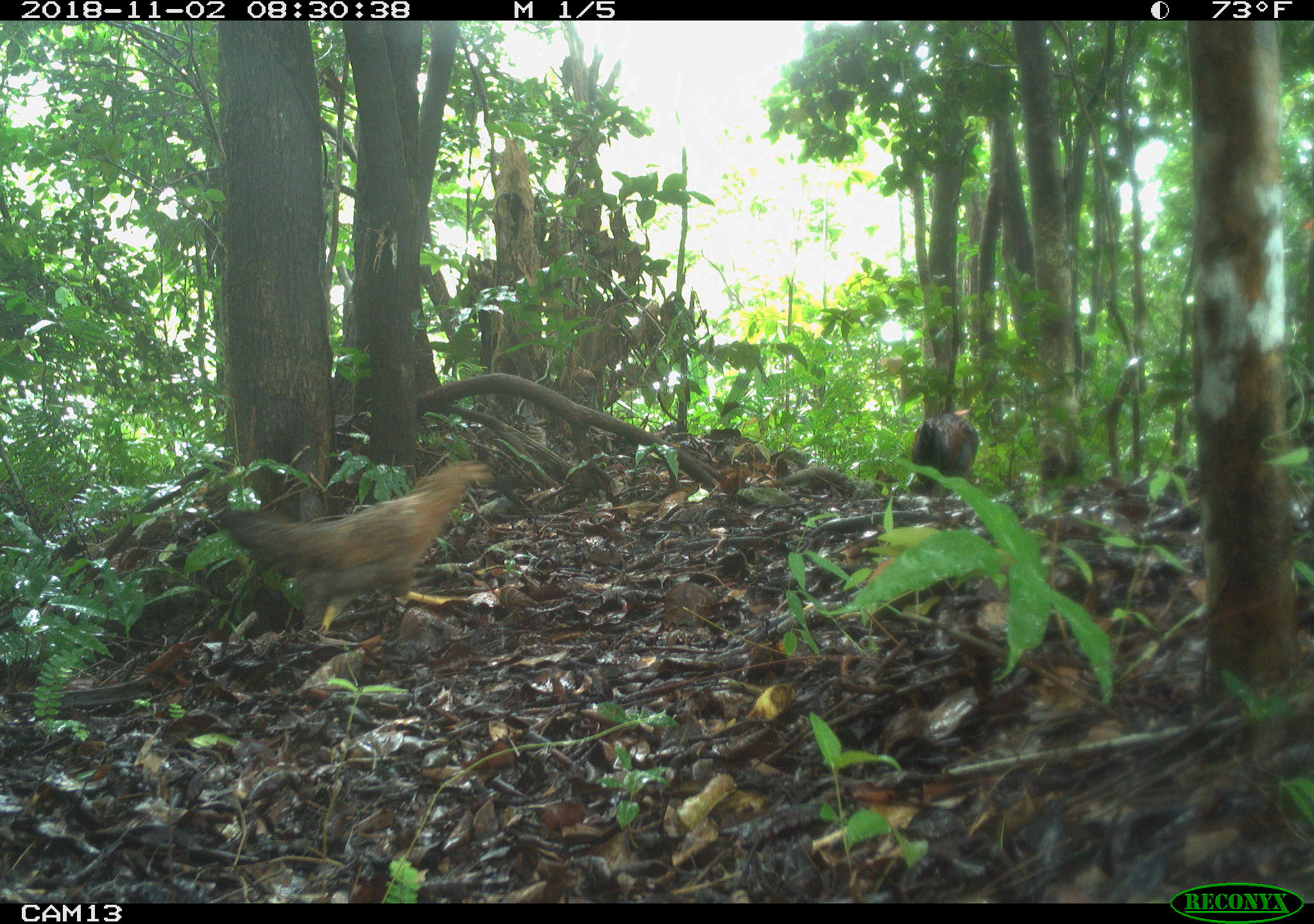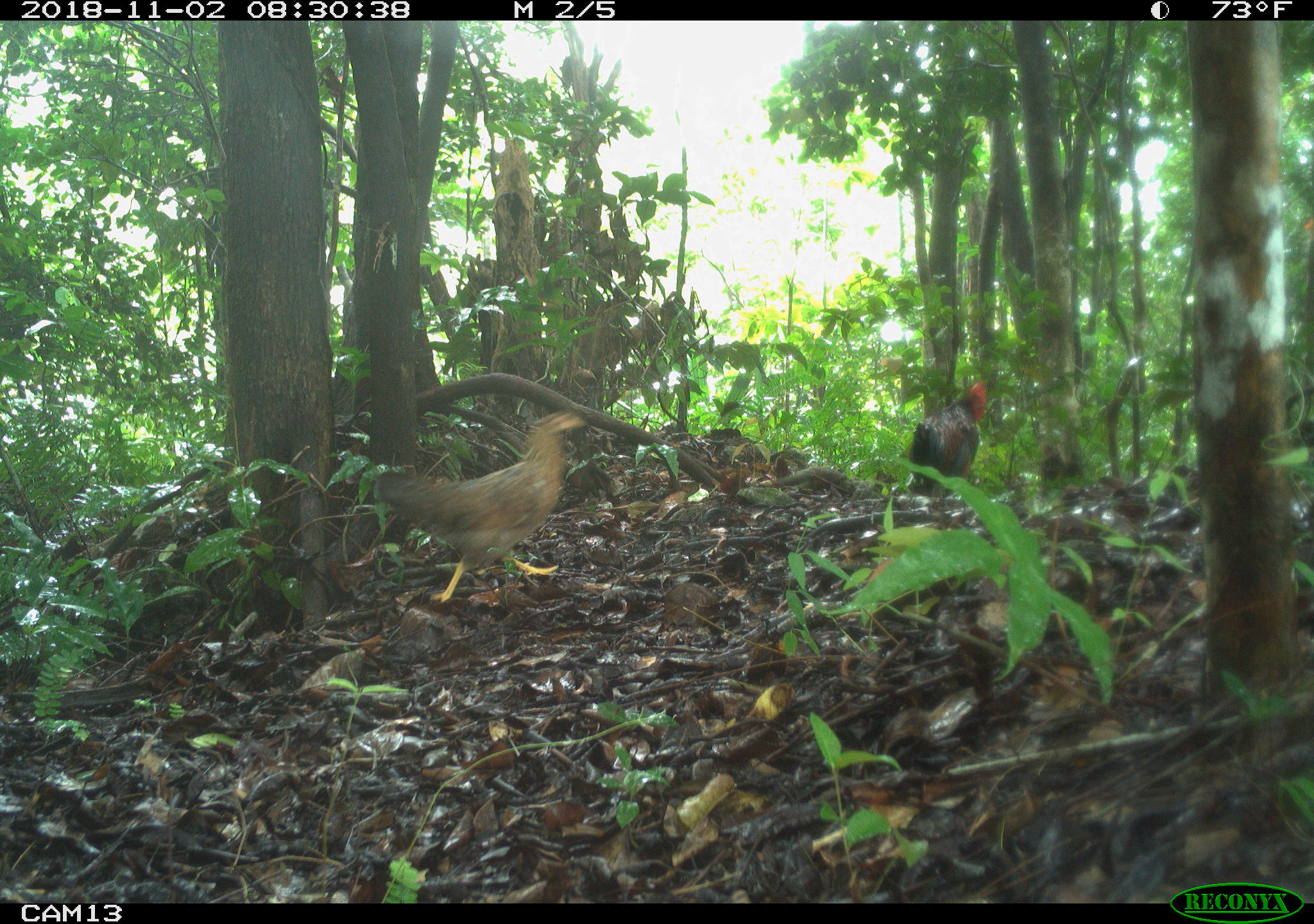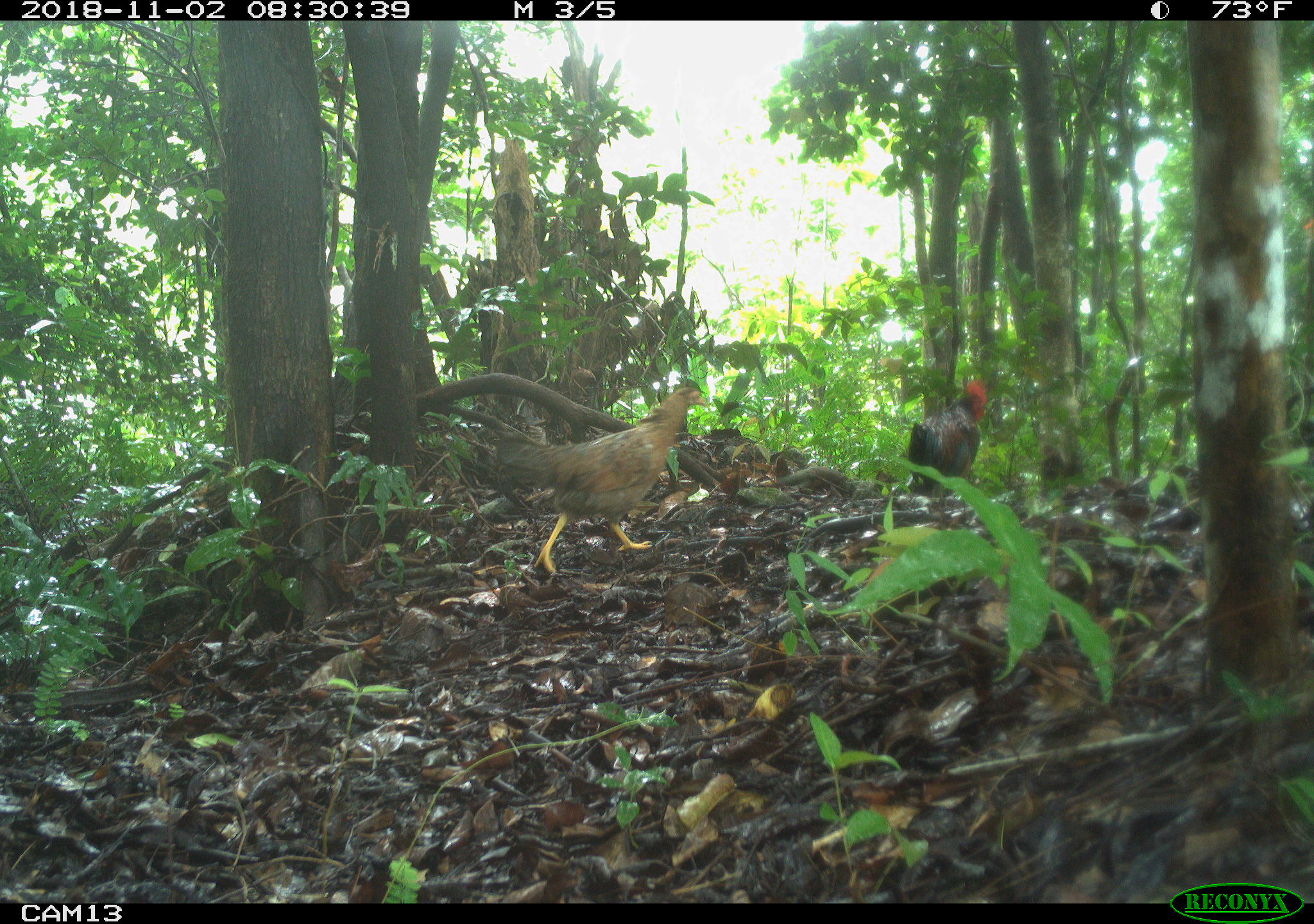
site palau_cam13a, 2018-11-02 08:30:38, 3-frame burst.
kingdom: Animalia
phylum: Chordata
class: Aves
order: Galliformes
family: Phasianidae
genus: Gallus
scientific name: Gallus gallus domesticus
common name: domestic chicken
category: chicken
Chicken (domestic chicken) (Gallus gallus domesticus).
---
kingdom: Animalia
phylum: Chordata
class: Aves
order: Galliformes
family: Phasianidae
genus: Gallus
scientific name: Gallus gallus domesticus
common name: rooster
Rooster (Gallus gallus domesticus).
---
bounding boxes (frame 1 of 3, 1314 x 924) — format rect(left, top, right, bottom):
chicken: rect(214, 453, 496, 644)
rooster: rect(908, 408, 978, 482)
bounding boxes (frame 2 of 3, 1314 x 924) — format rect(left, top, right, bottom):
chicken: rect(375, 404, 586, 605)
rooster: rect(903, 377, 992, 486)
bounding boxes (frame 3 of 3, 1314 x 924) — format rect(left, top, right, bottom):
chicken: rect(409, 372, 713, 584)
rooster: rect(901, 376, 991, 489)